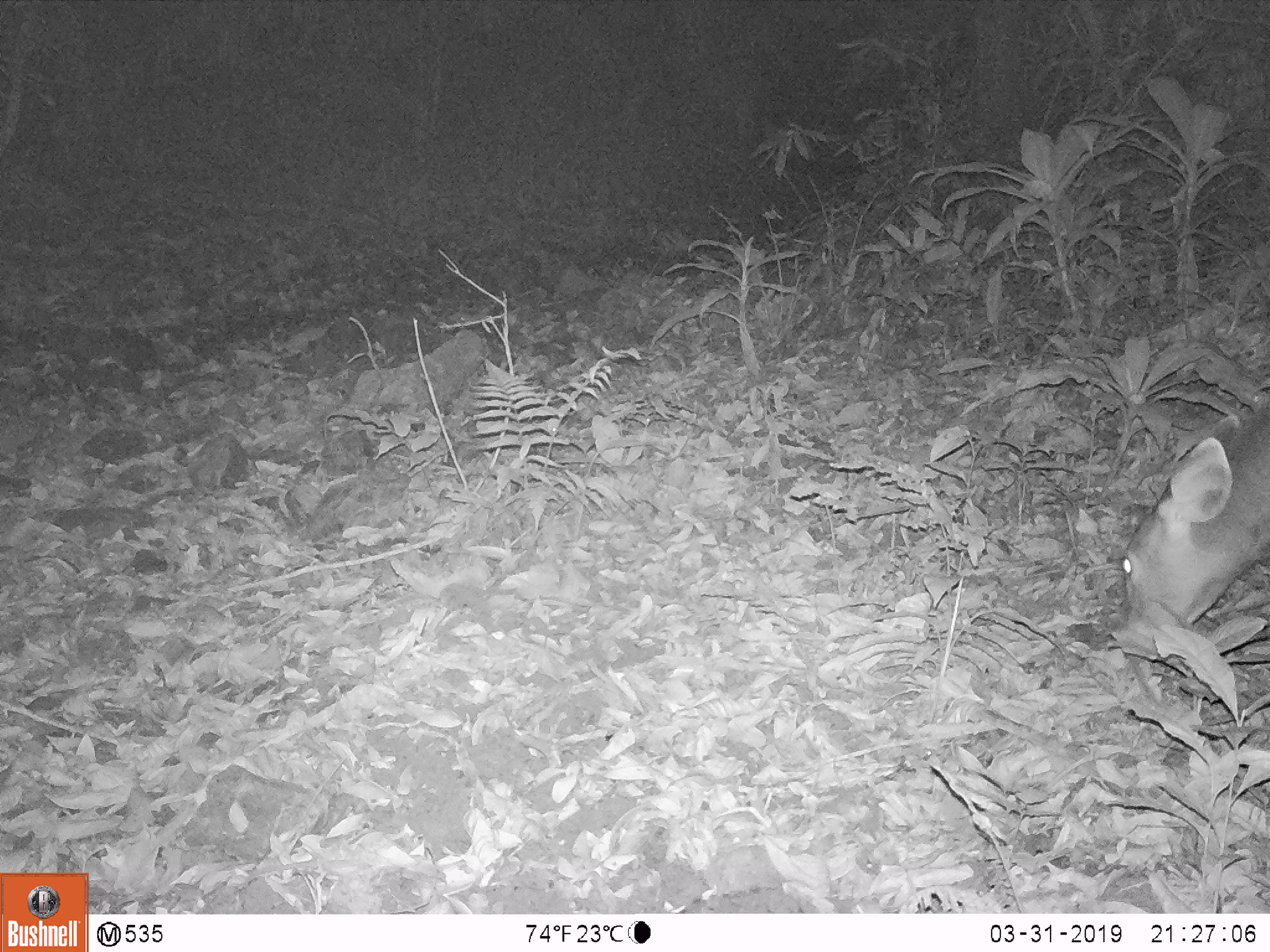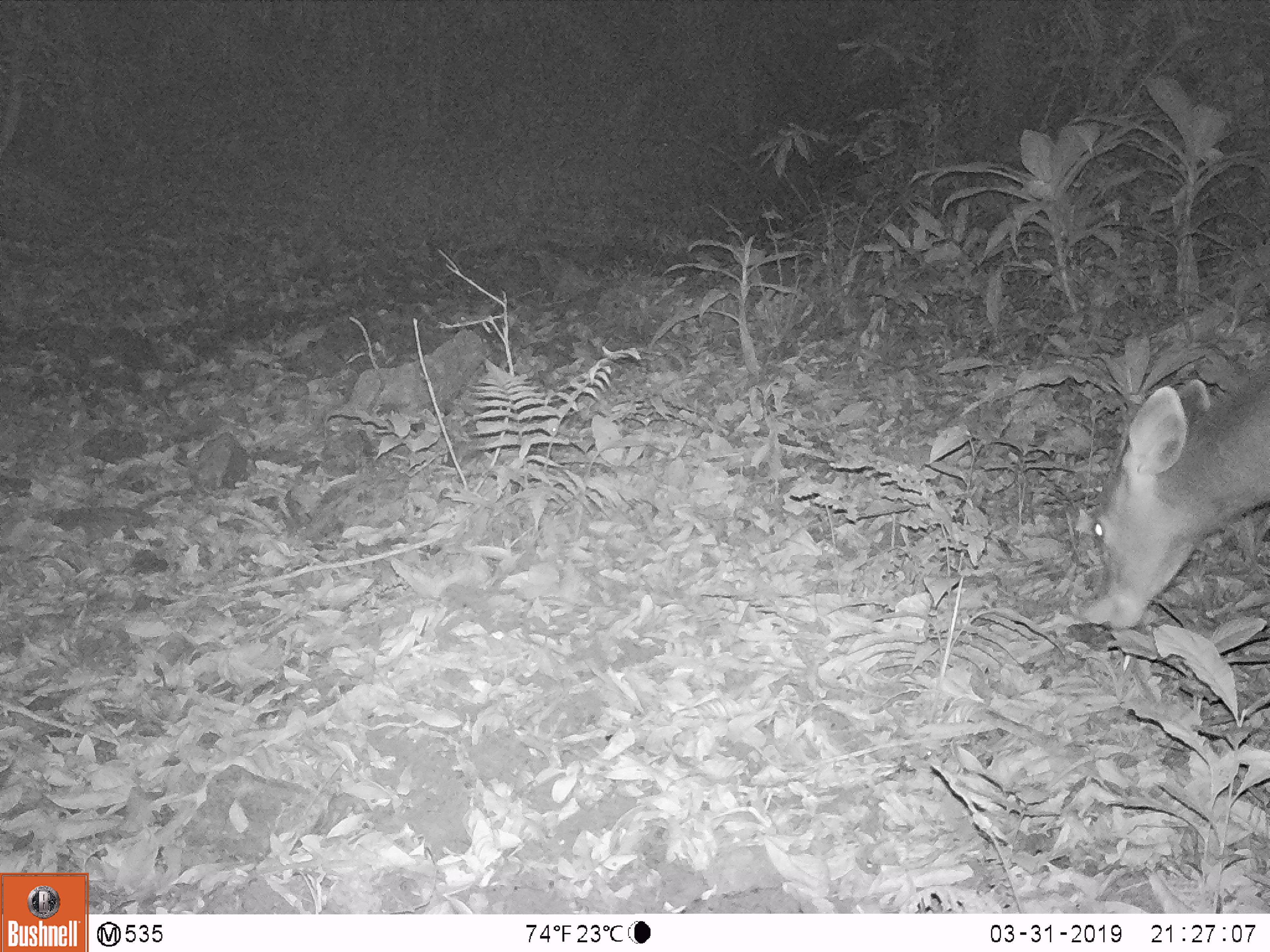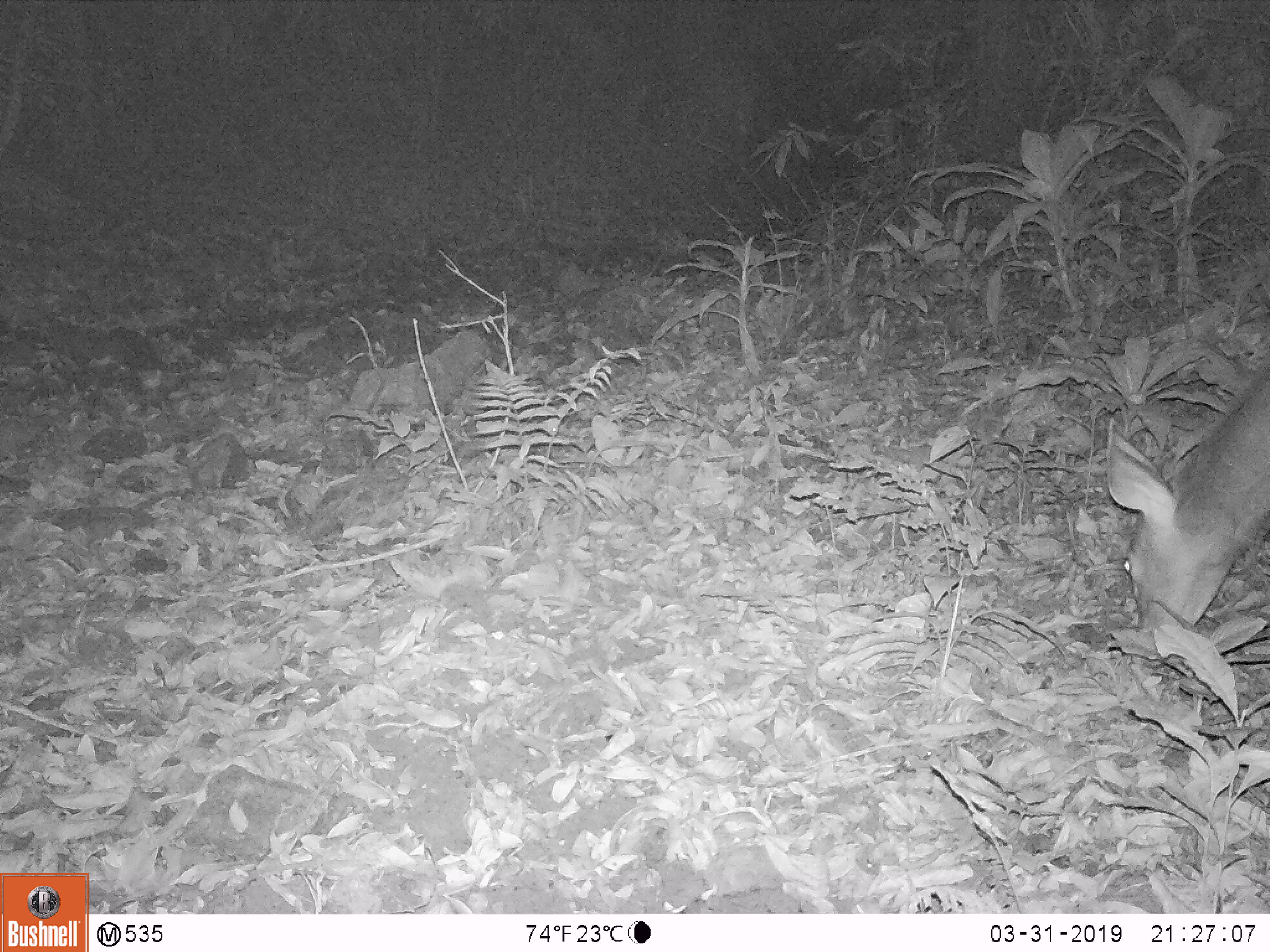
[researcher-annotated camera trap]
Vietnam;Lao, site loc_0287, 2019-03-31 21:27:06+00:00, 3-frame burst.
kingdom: Animalia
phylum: Chordata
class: Mammalia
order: Artiodactyla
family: Cervidae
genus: Rusa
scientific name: Rusa unicolor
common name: sambar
Sambar (Rusa unicolor). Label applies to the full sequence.